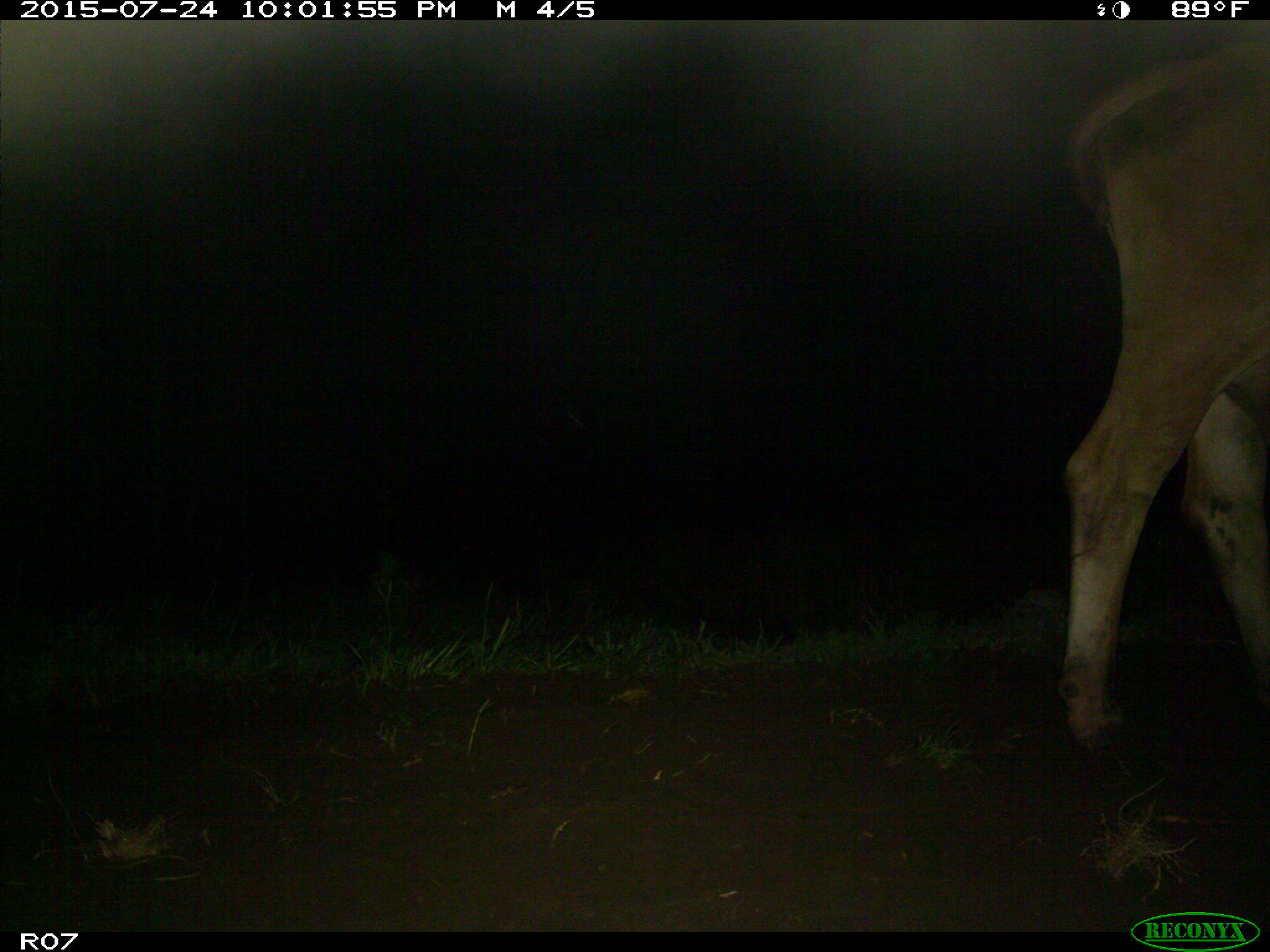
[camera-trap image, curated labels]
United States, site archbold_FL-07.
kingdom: Animalia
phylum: Chordata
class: Mammalia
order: Artiodactyla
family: Bovidae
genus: Bos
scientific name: Bos taurus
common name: domestic cow